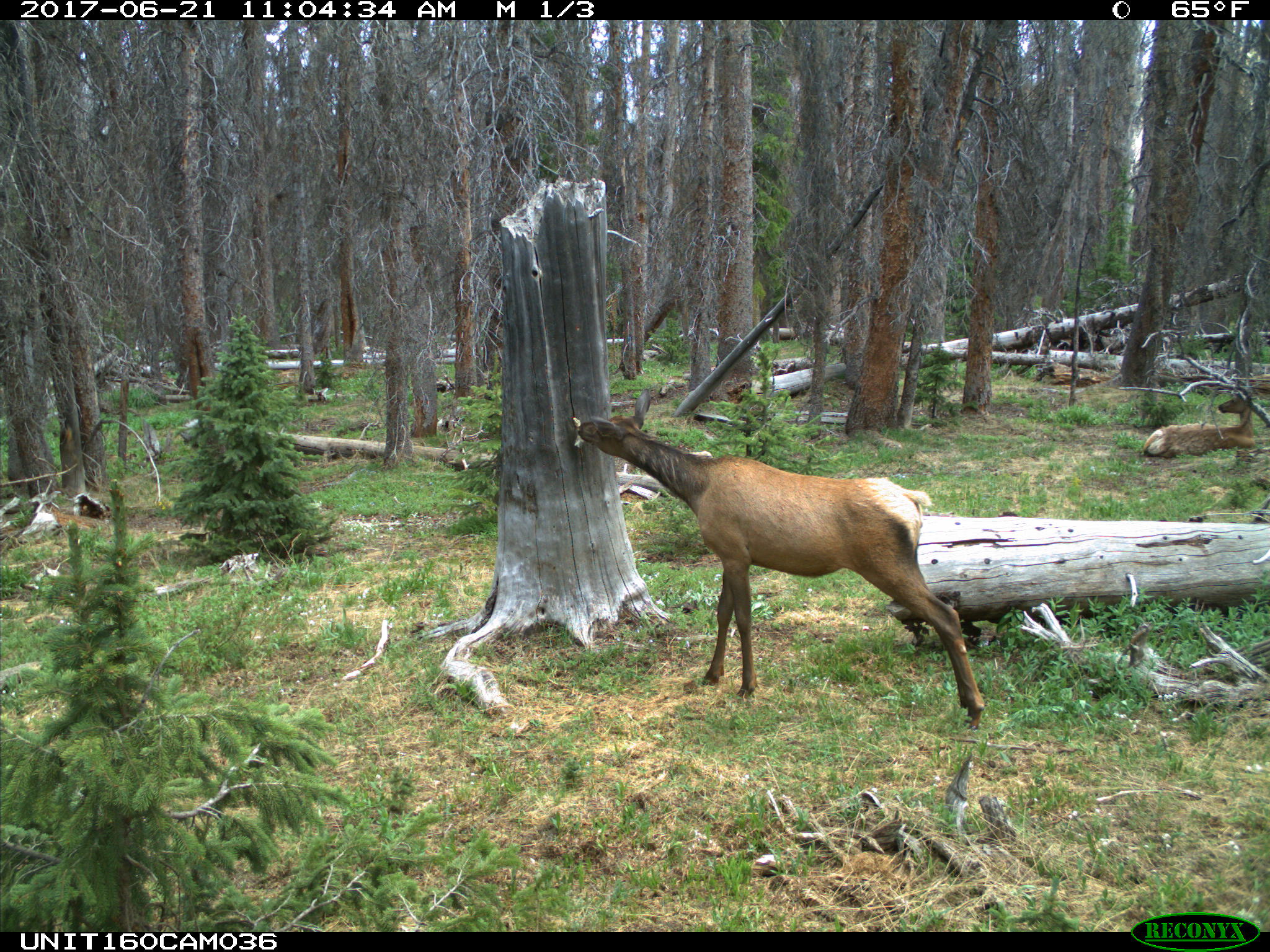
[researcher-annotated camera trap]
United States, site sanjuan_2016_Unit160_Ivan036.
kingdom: Animalia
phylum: Chordata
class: Mammalia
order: Artiodactyla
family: Cervidae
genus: Cervus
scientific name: Cervus elaphus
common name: red deer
Cervus elaphus (red deer).